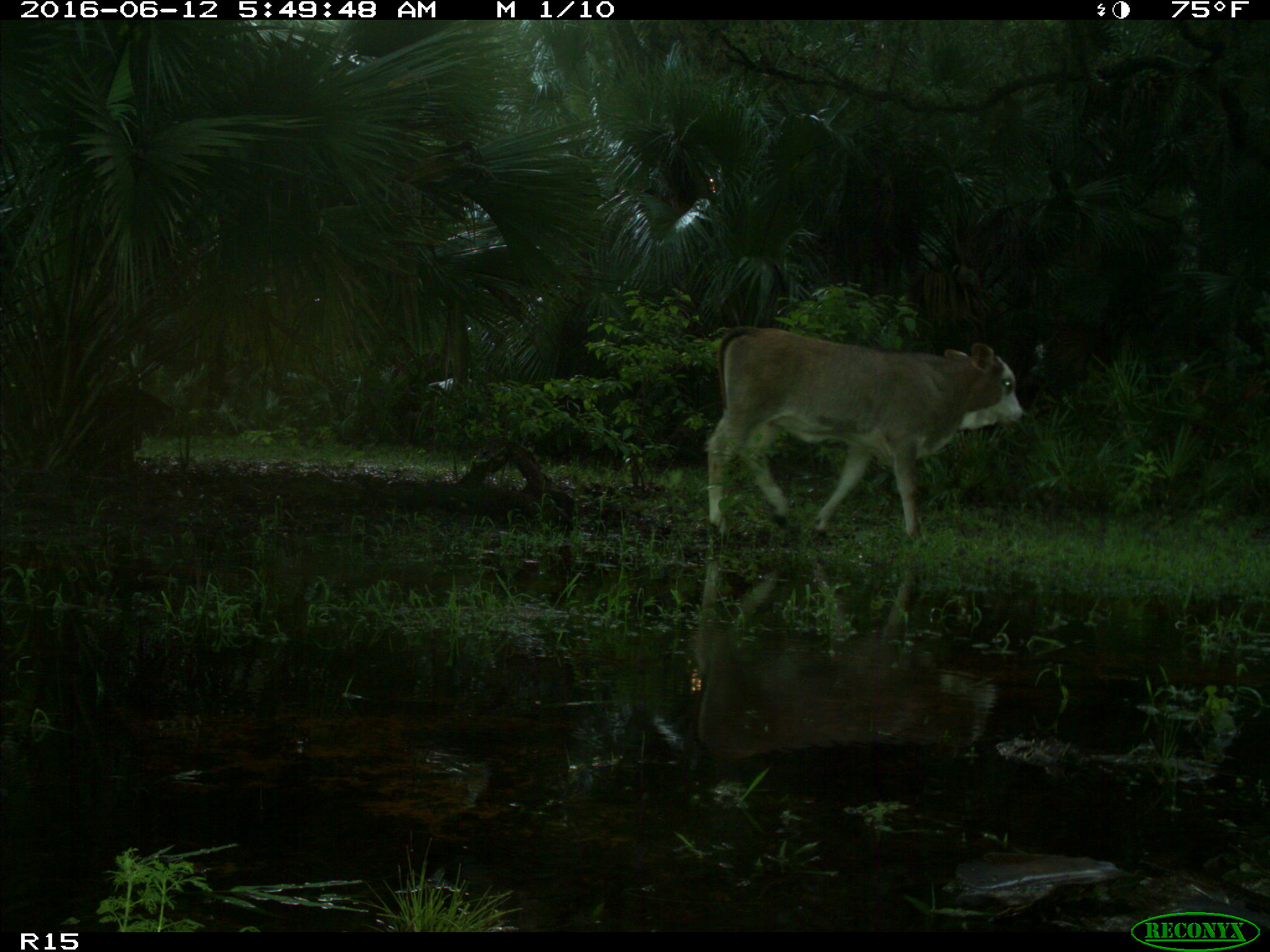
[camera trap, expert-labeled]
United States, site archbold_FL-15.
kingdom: Animalia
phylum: Chordata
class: Mammalia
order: Artiodactyla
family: Bovidae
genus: Bos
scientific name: Bos taurus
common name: domestic cow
Bos taurus (domestic cow).